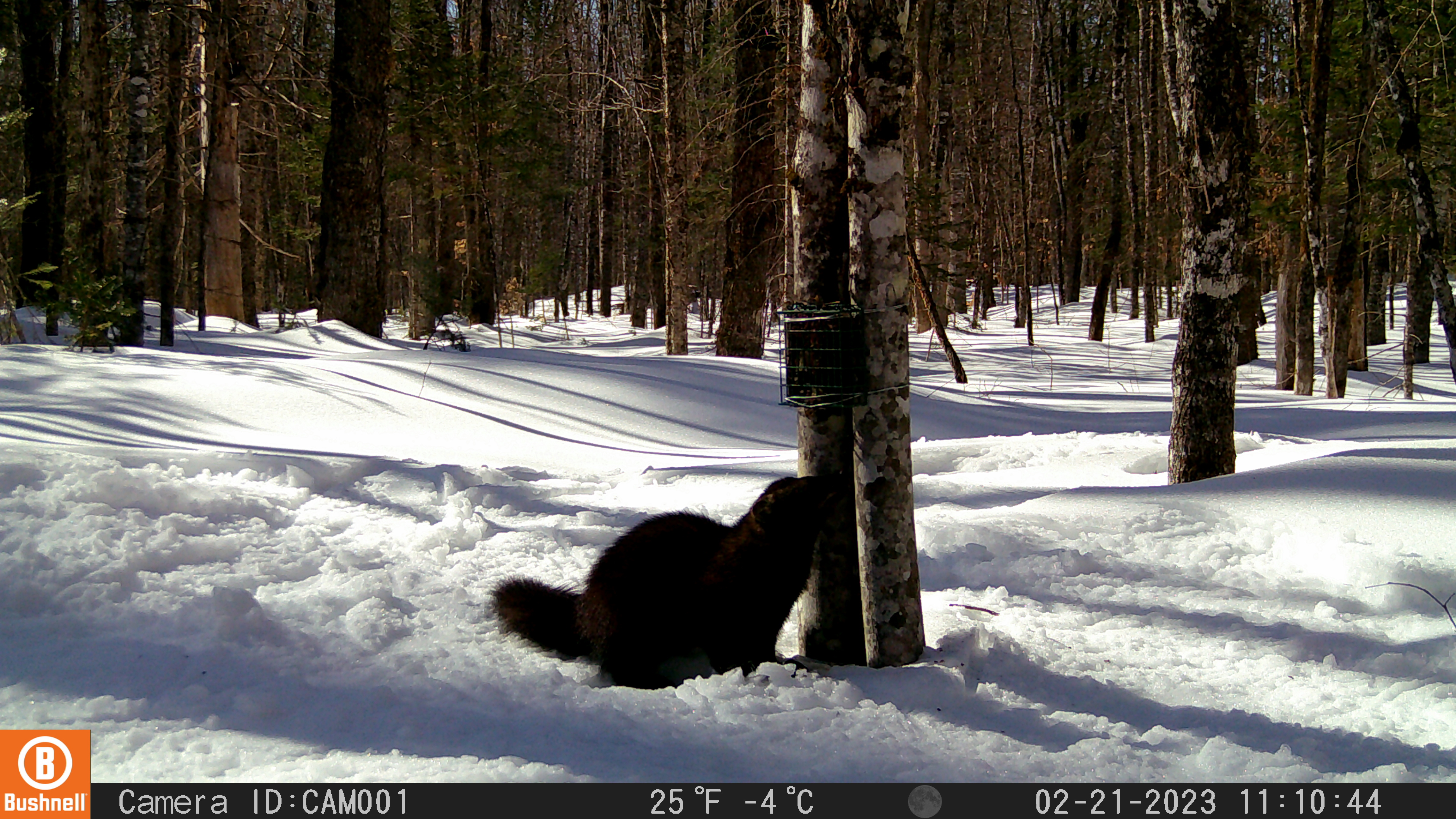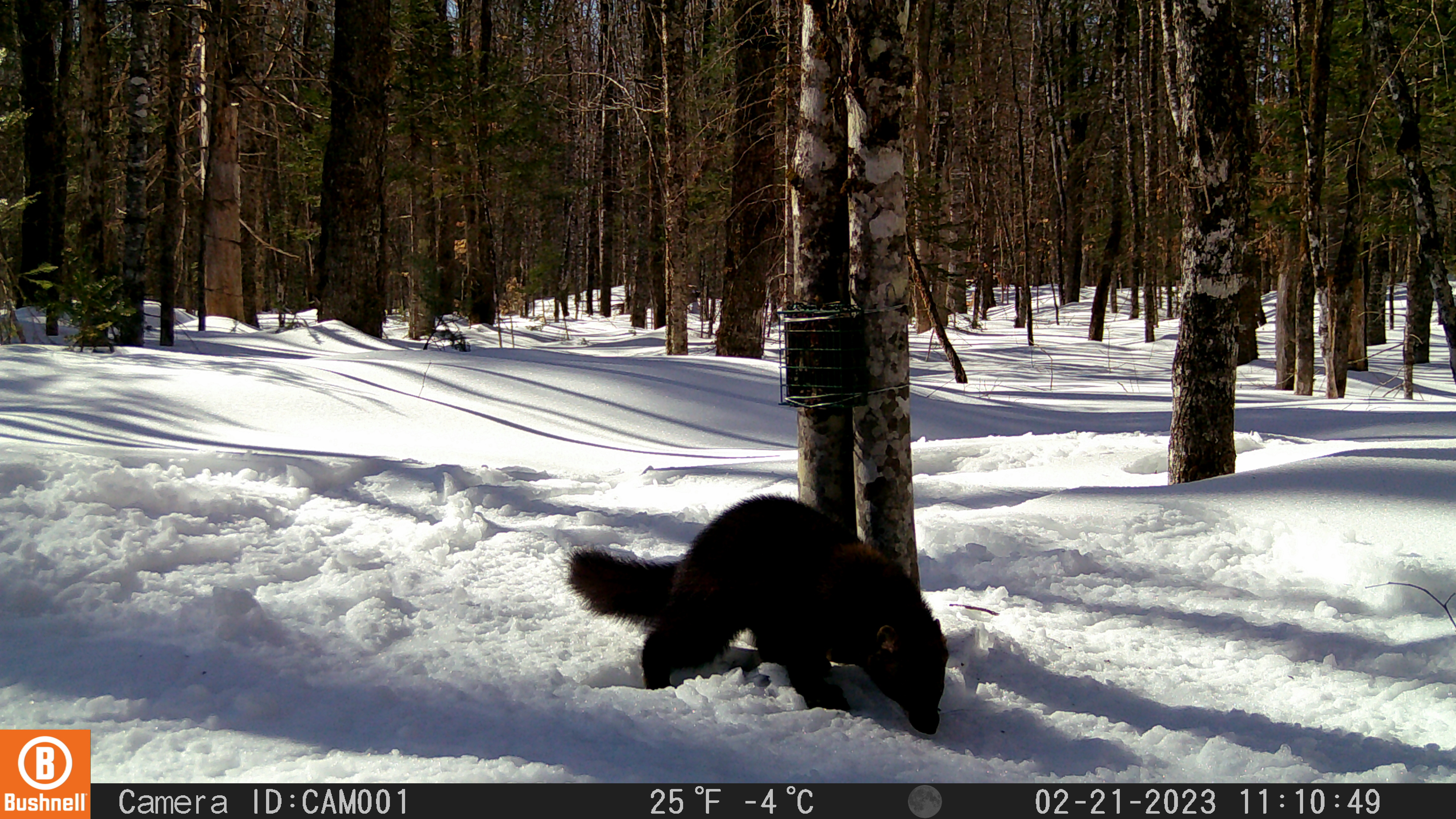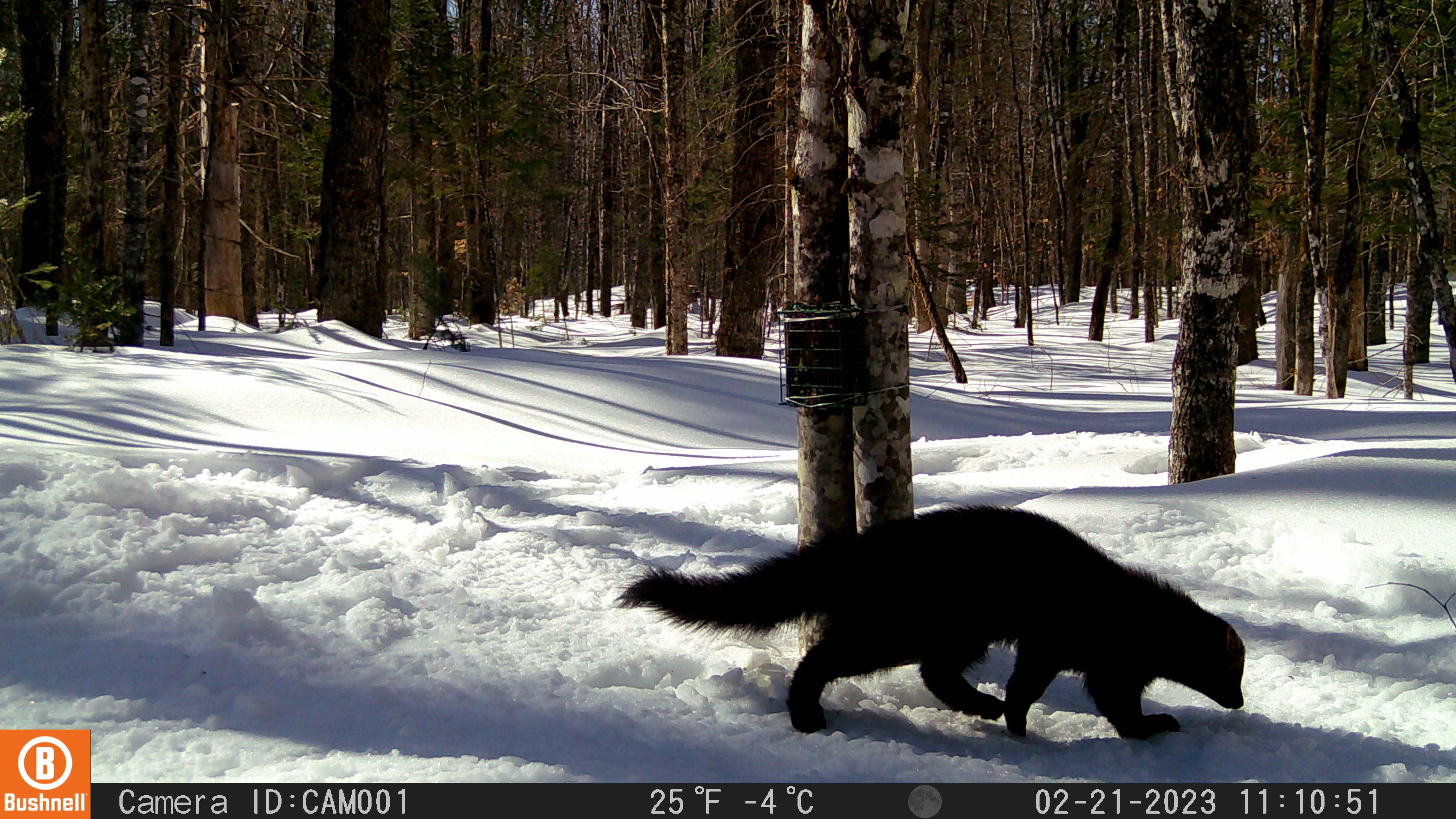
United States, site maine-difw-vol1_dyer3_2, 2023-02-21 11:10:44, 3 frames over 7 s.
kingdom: Animalia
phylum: Chordata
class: Mammalia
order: Carnivora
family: Mustelidae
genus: Pekania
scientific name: Pekania pennanti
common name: fisher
Fisher (Pekania pennanti).